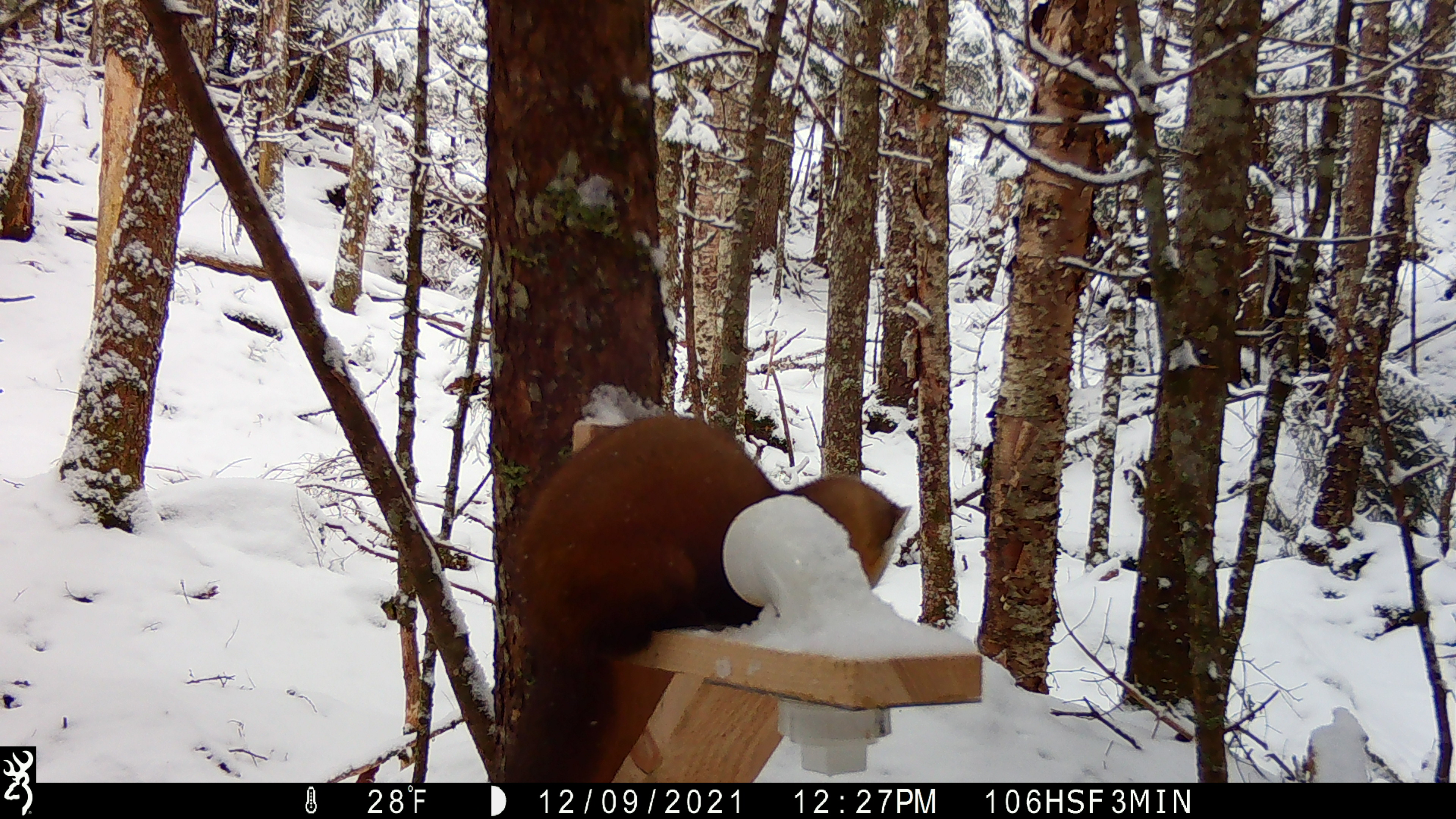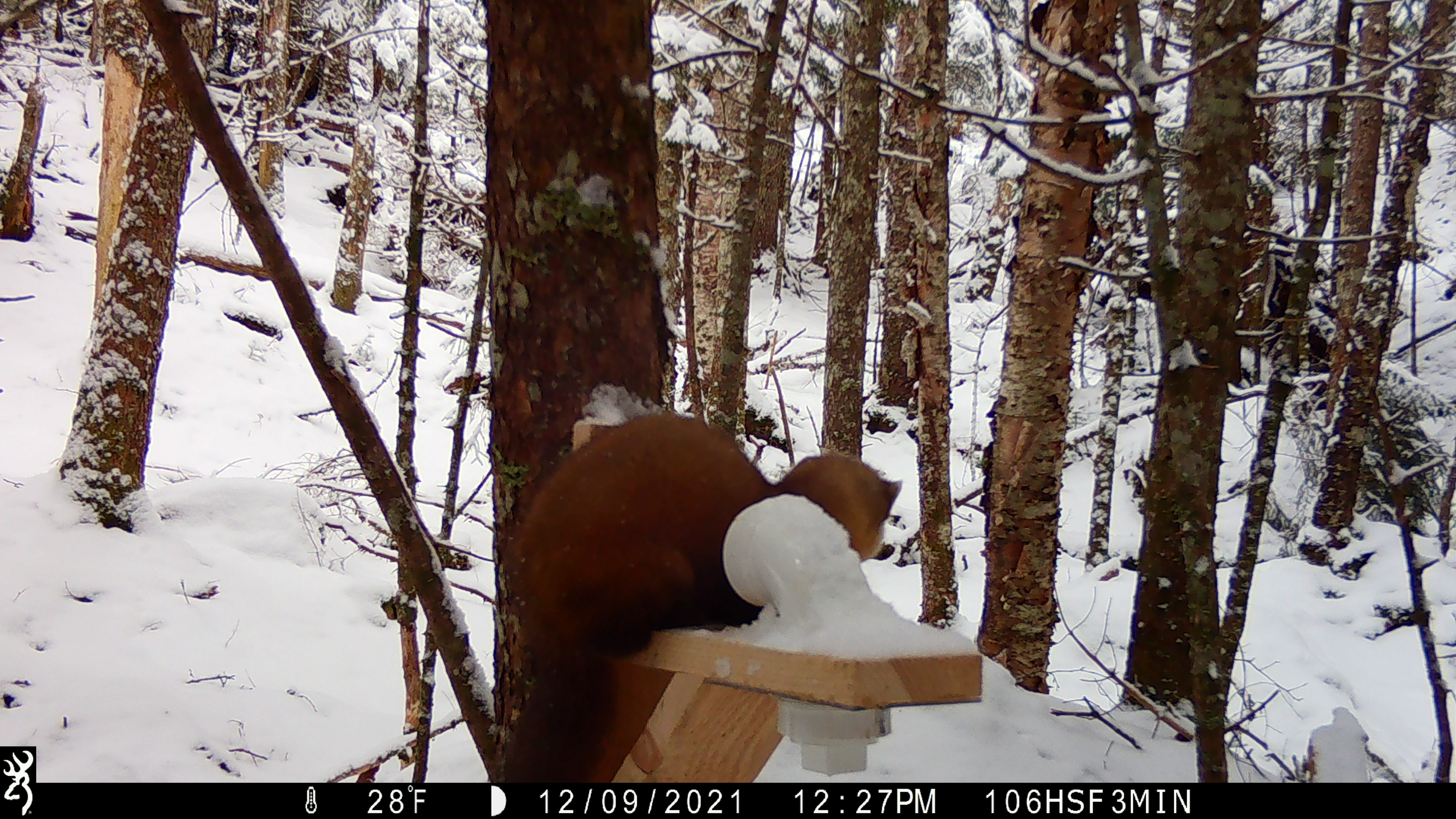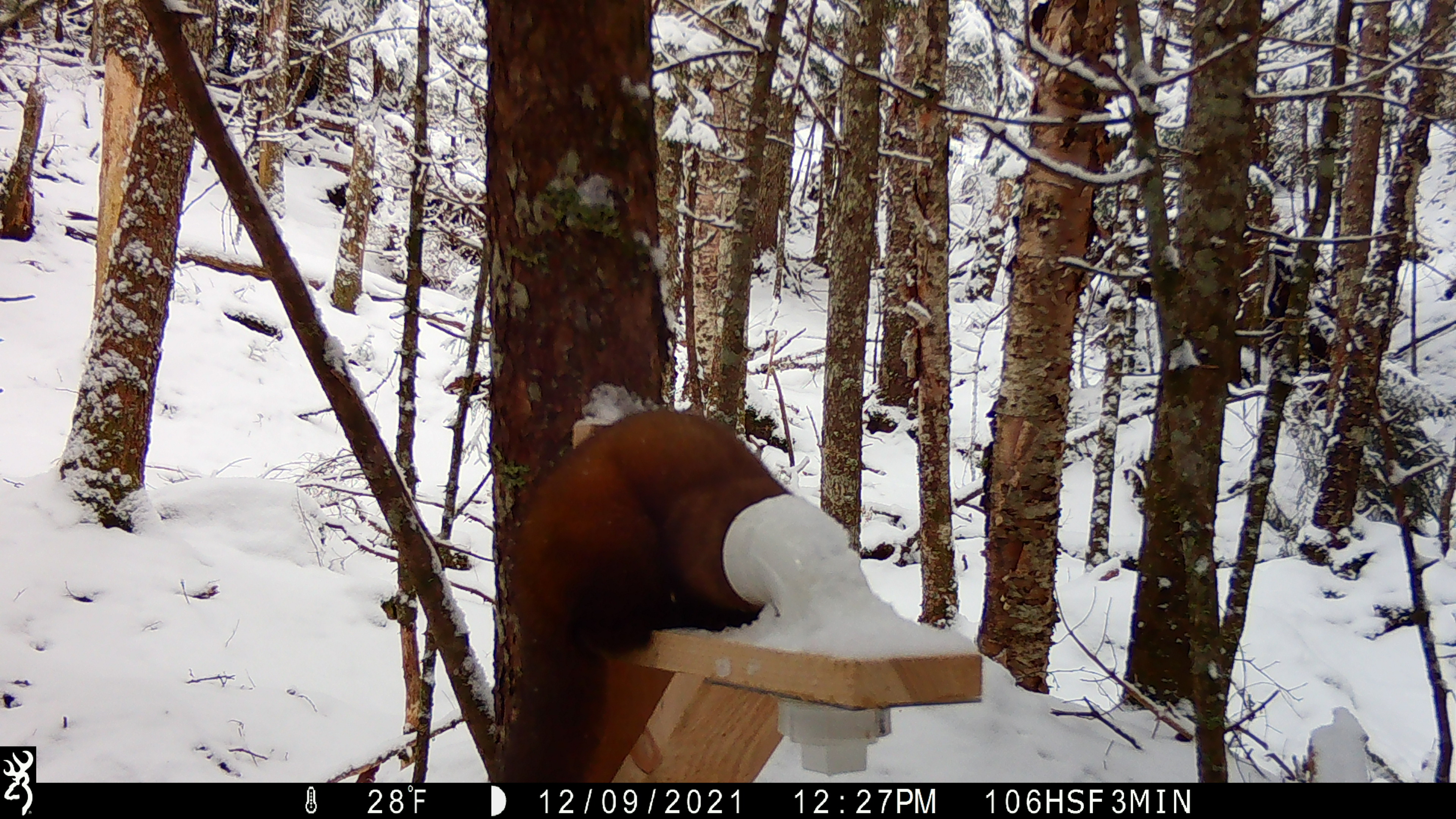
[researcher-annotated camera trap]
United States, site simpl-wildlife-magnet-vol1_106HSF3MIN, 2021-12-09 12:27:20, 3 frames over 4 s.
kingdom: Animalia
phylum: Chordata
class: Mammalia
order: Carnivora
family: Mustelidae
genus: Martes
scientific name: Martes americana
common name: american marten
American marten (Martes americana).